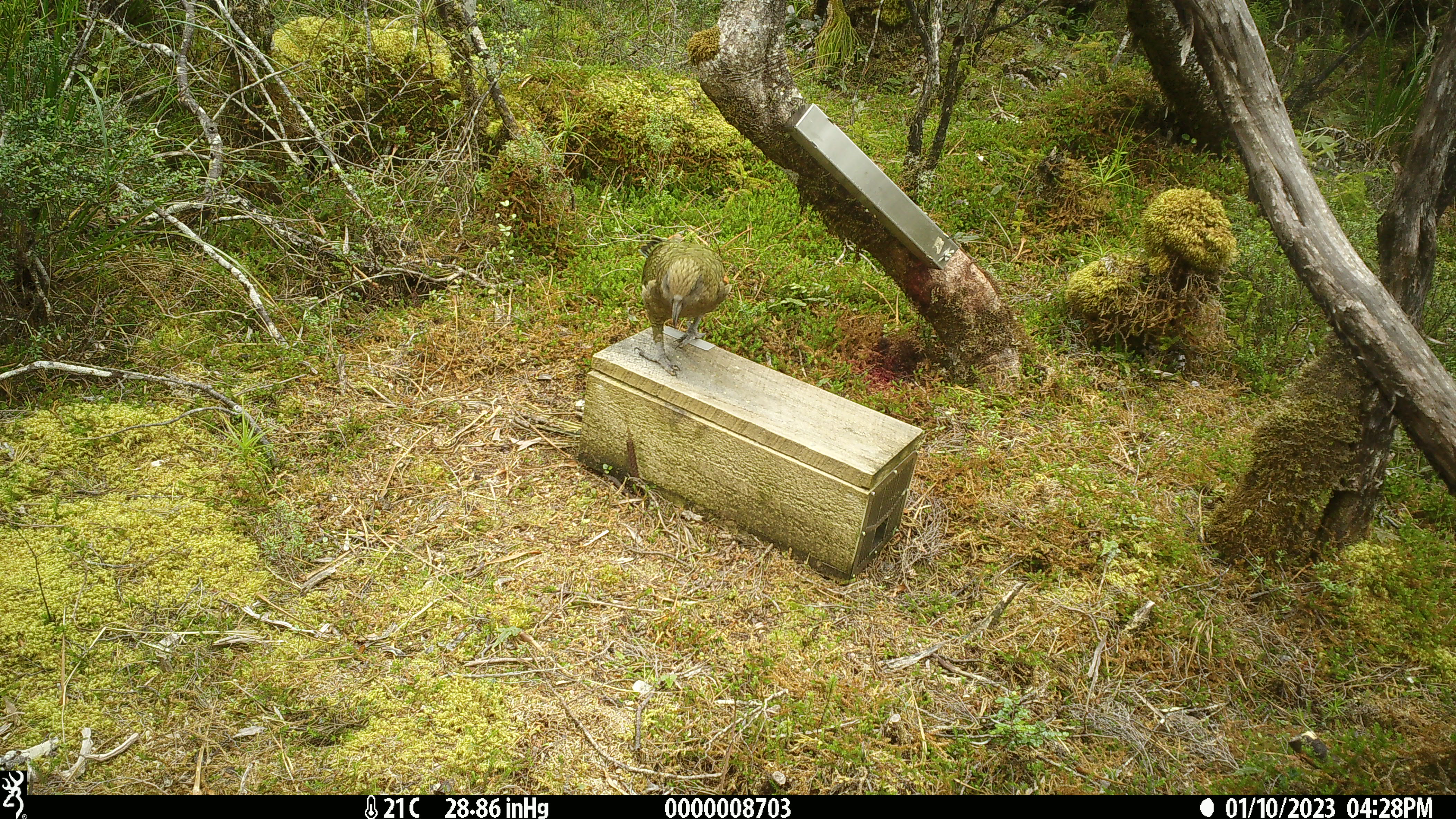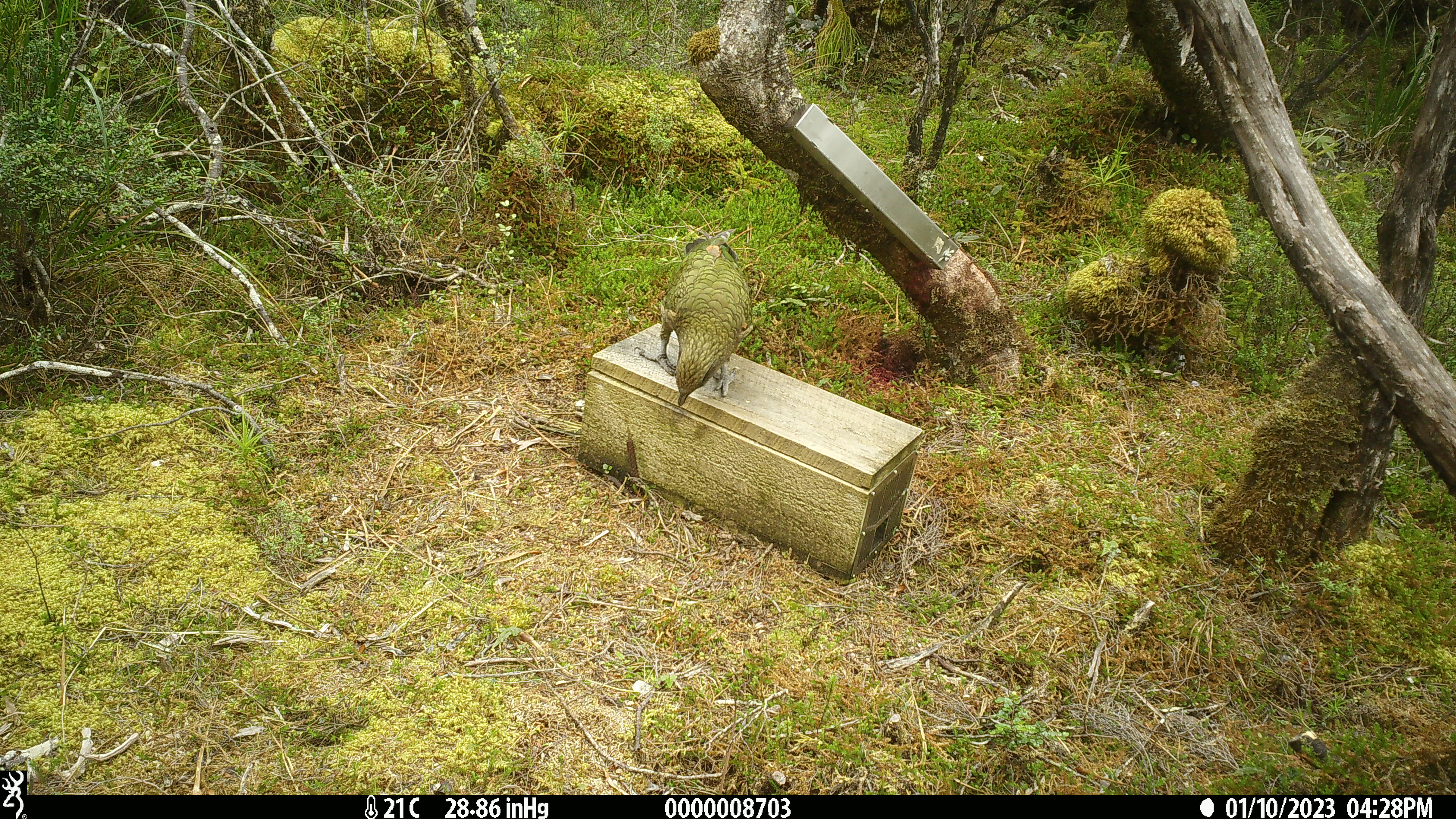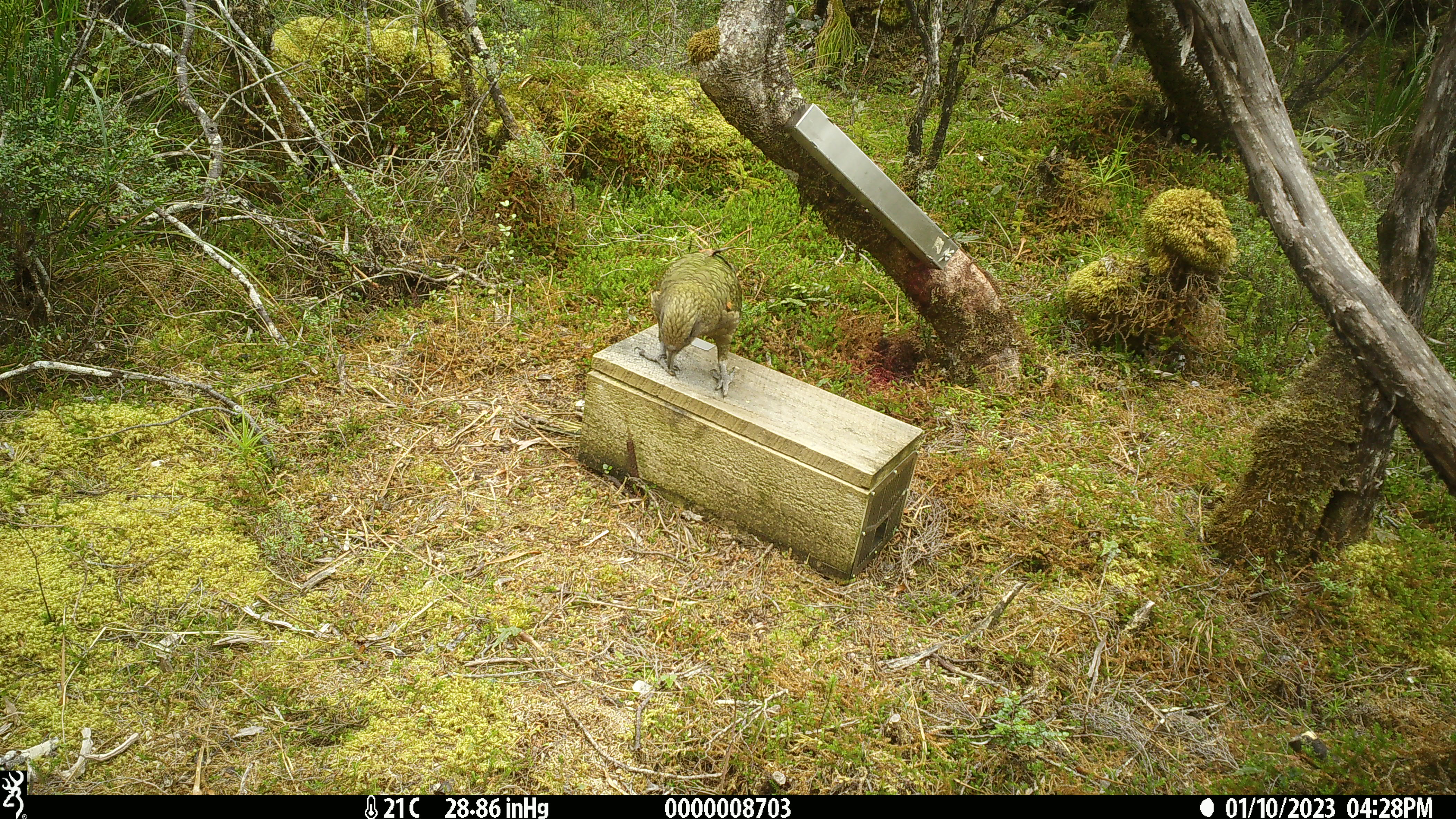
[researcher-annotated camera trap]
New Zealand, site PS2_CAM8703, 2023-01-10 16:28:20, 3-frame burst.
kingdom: Animalia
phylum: Chordata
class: Aves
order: Psittaciformes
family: Strigopidae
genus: Nestor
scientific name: Nestor notabilis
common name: kea